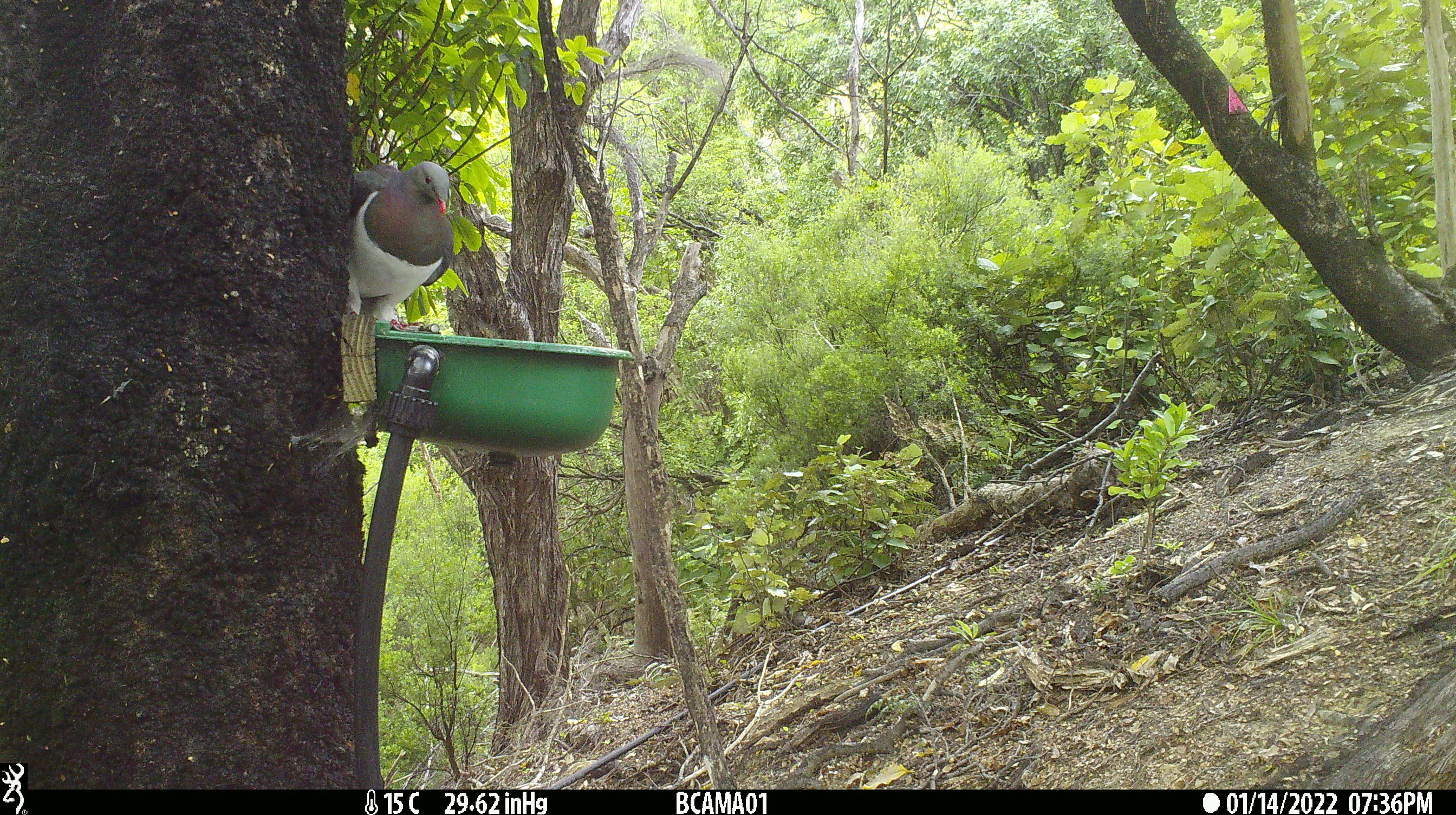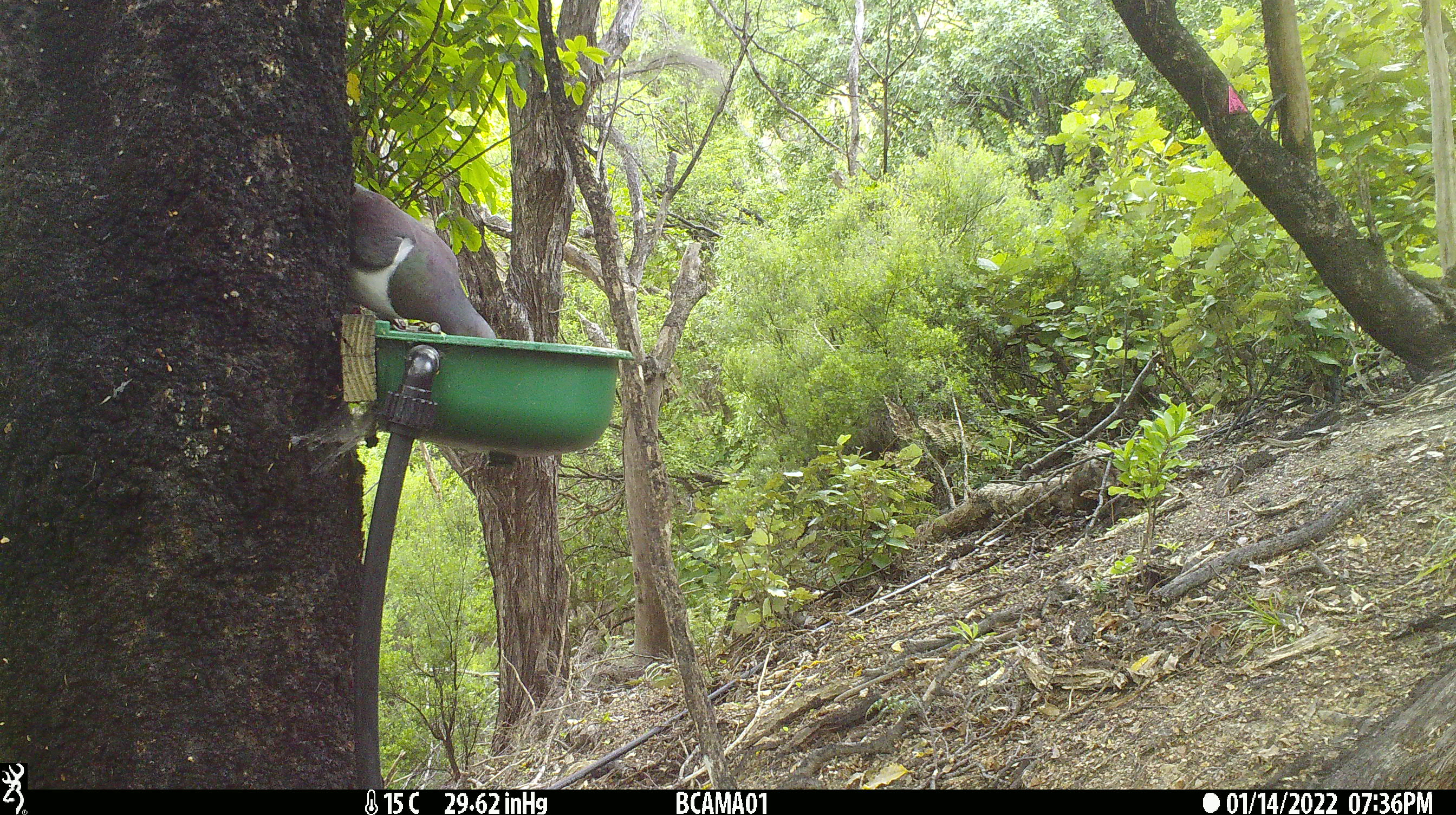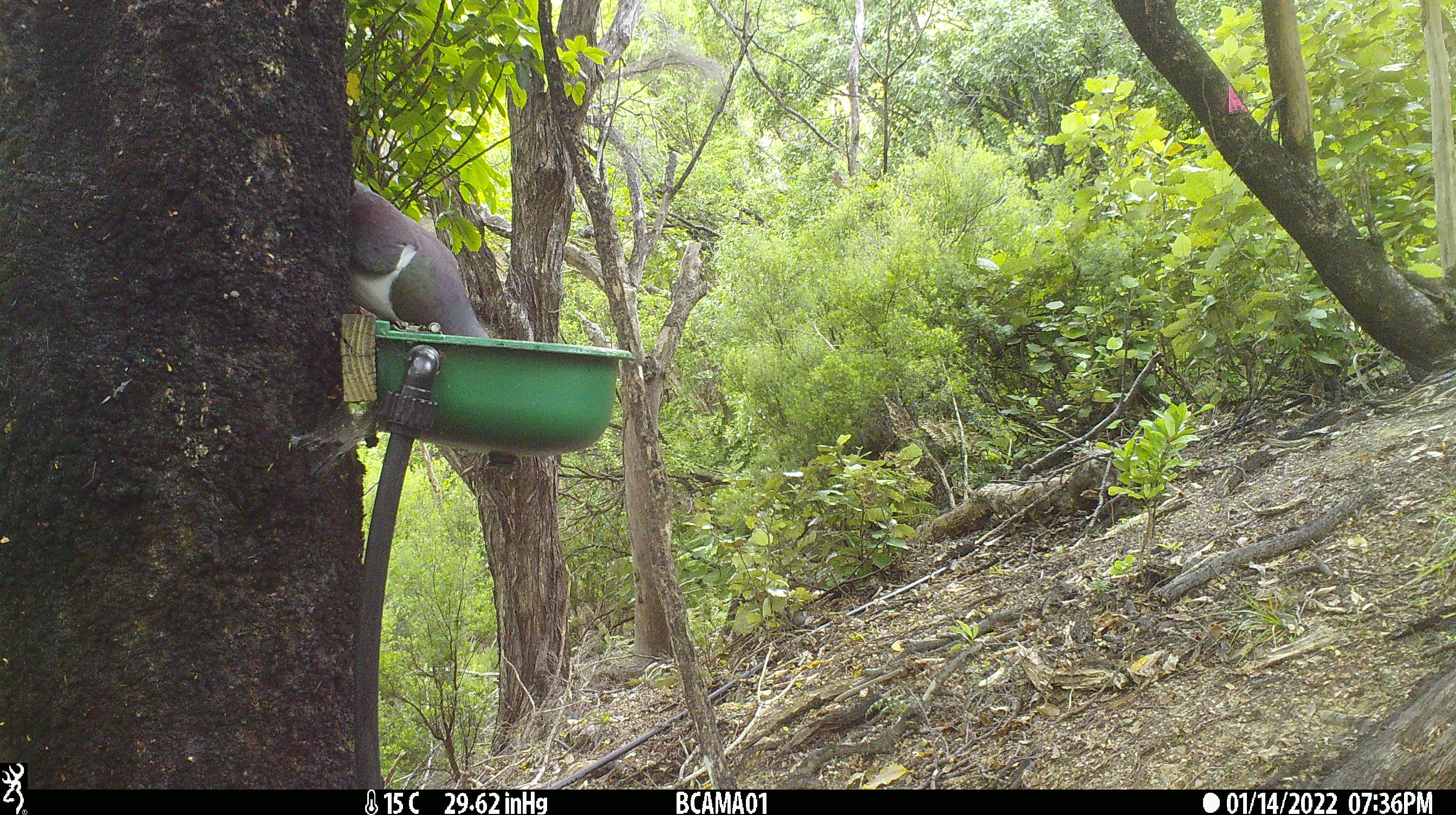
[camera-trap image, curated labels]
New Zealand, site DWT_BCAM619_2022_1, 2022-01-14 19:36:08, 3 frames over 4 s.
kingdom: Animalia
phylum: Chordata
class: Aves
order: Columbiformes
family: Columbidae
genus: Hemiphaga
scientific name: Hemiphaga novaeseelandiae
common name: new zealand pigeon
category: kereru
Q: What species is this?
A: Kereru (new zealand pigeon) (Hemiphaga novaeseelandiae).